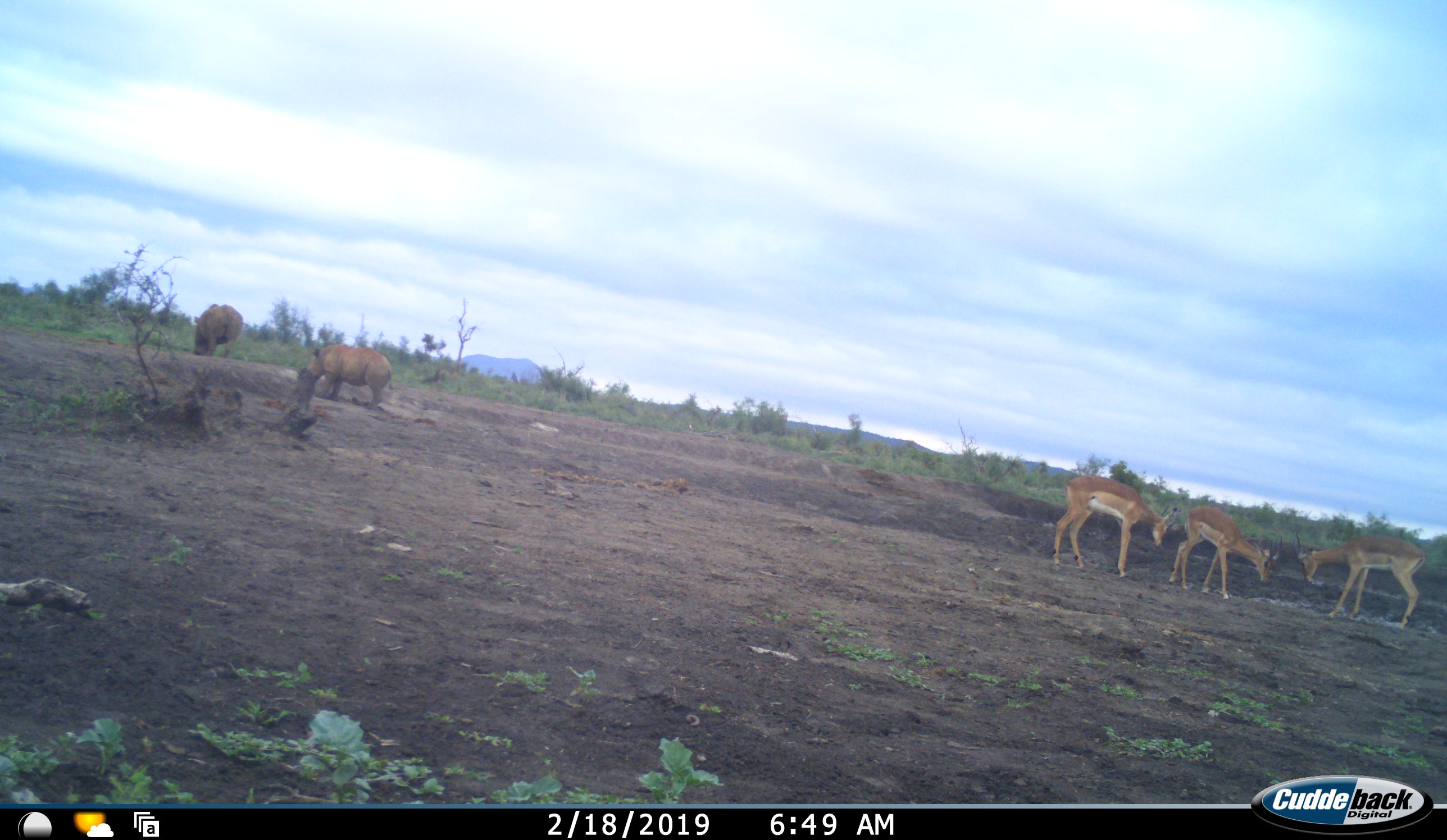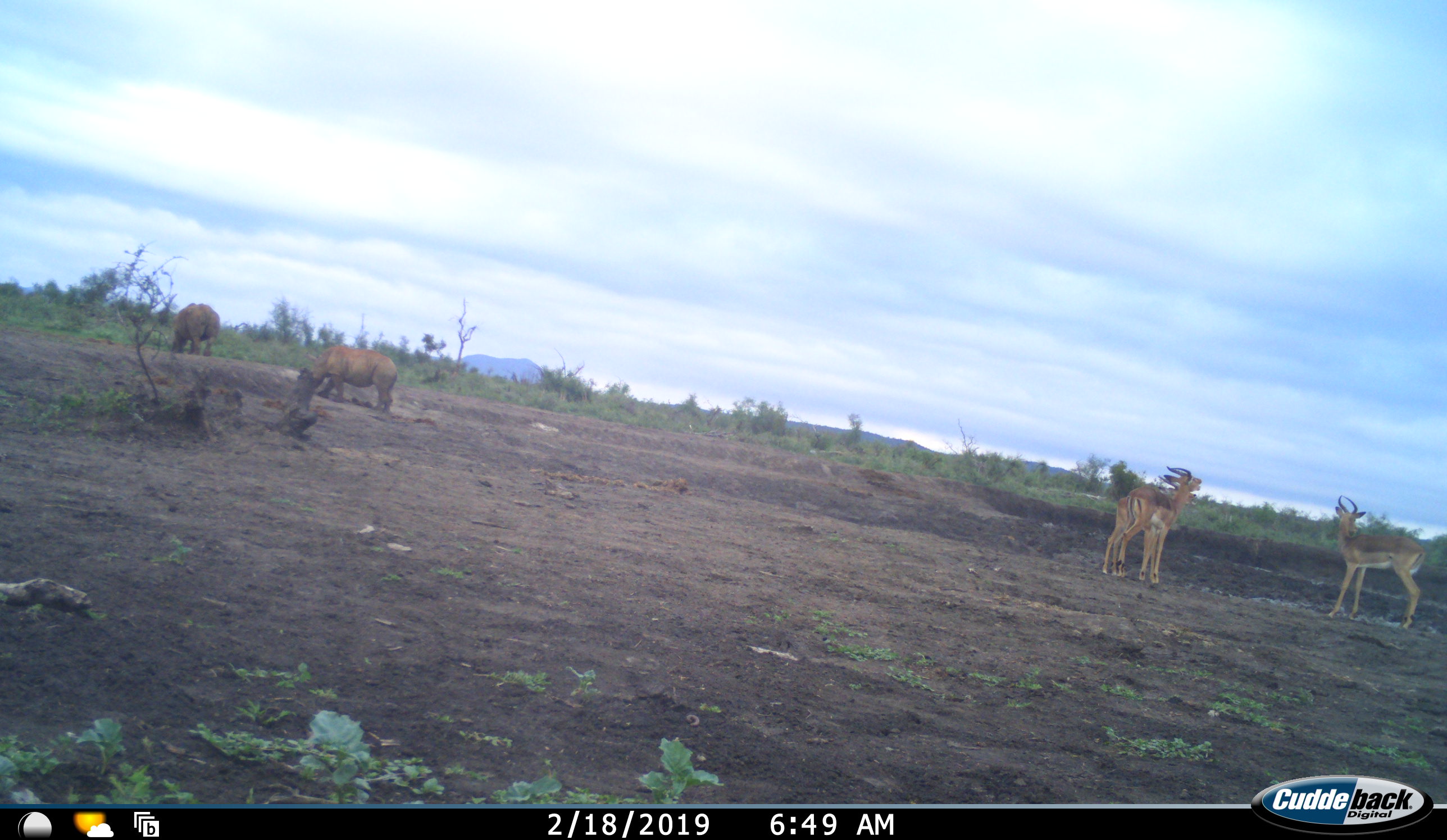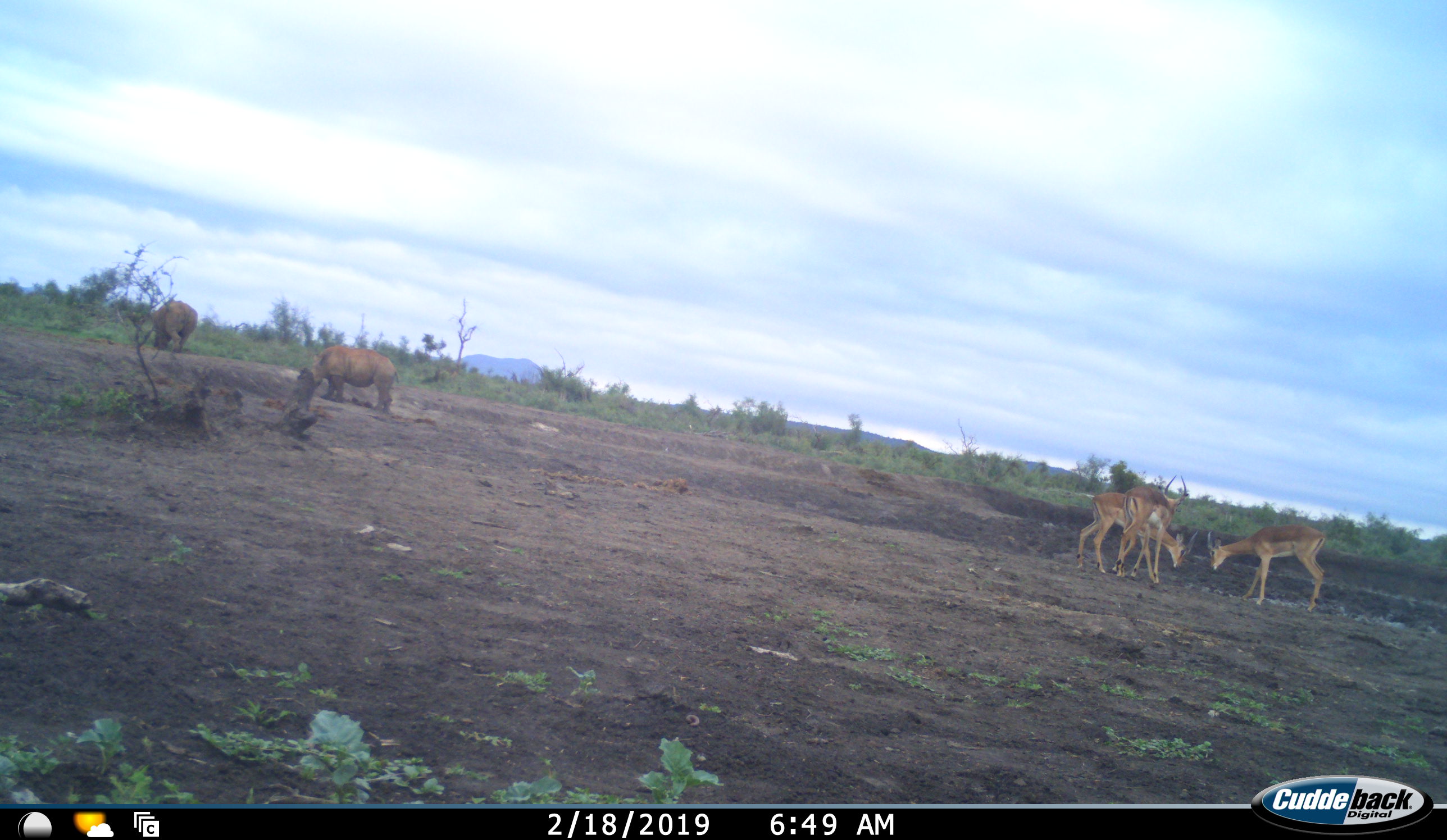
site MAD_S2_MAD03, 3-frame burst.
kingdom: Animalia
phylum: Chordata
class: Mammalia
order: Artiodactyla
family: Bovidae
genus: Aepyceros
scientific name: Aepyceros melampus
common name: impala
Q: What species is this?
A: Impala (Aepyceros melampus).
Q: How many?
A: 3.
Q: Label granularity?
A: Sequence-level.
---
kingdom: Animalia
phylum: Chordata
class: Mammalia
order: Perissodactyla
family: Rhinocerotidae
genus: Ceratotherium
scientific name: Ceratotherium simum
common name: white rhinoceros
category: rhinoceroswhite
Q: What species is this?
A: Rhinoceroswhite (white rhinoceros) (Ceratotherium simum).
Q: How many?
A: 2.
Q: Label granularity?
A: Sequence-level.